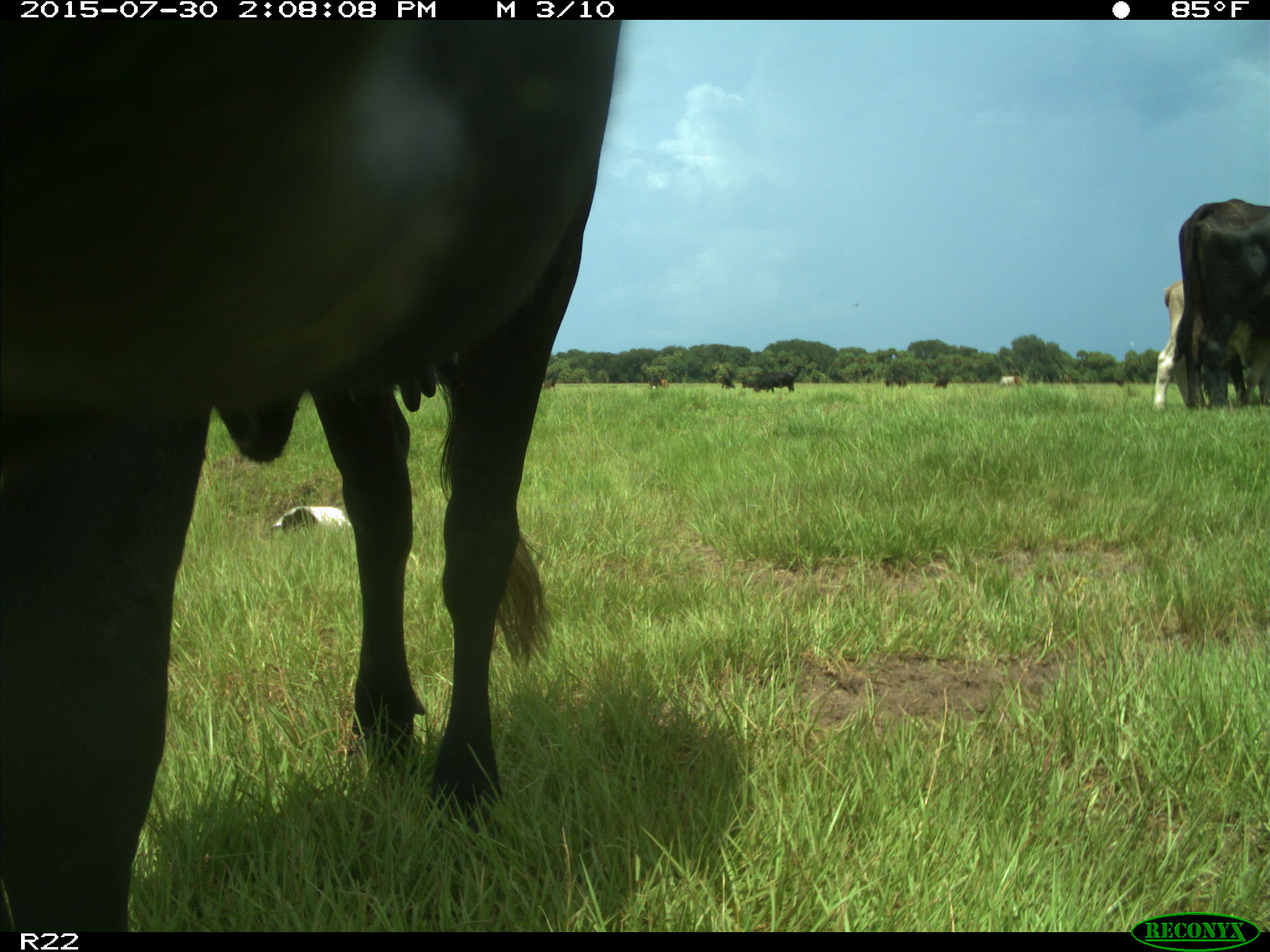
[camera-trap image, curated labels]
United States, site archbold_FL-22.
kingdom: Animalia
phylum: Chordata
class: Mammalia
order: Artiodactyla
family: Bovidae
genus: Bos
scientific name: Bos taurus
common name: domestic cow